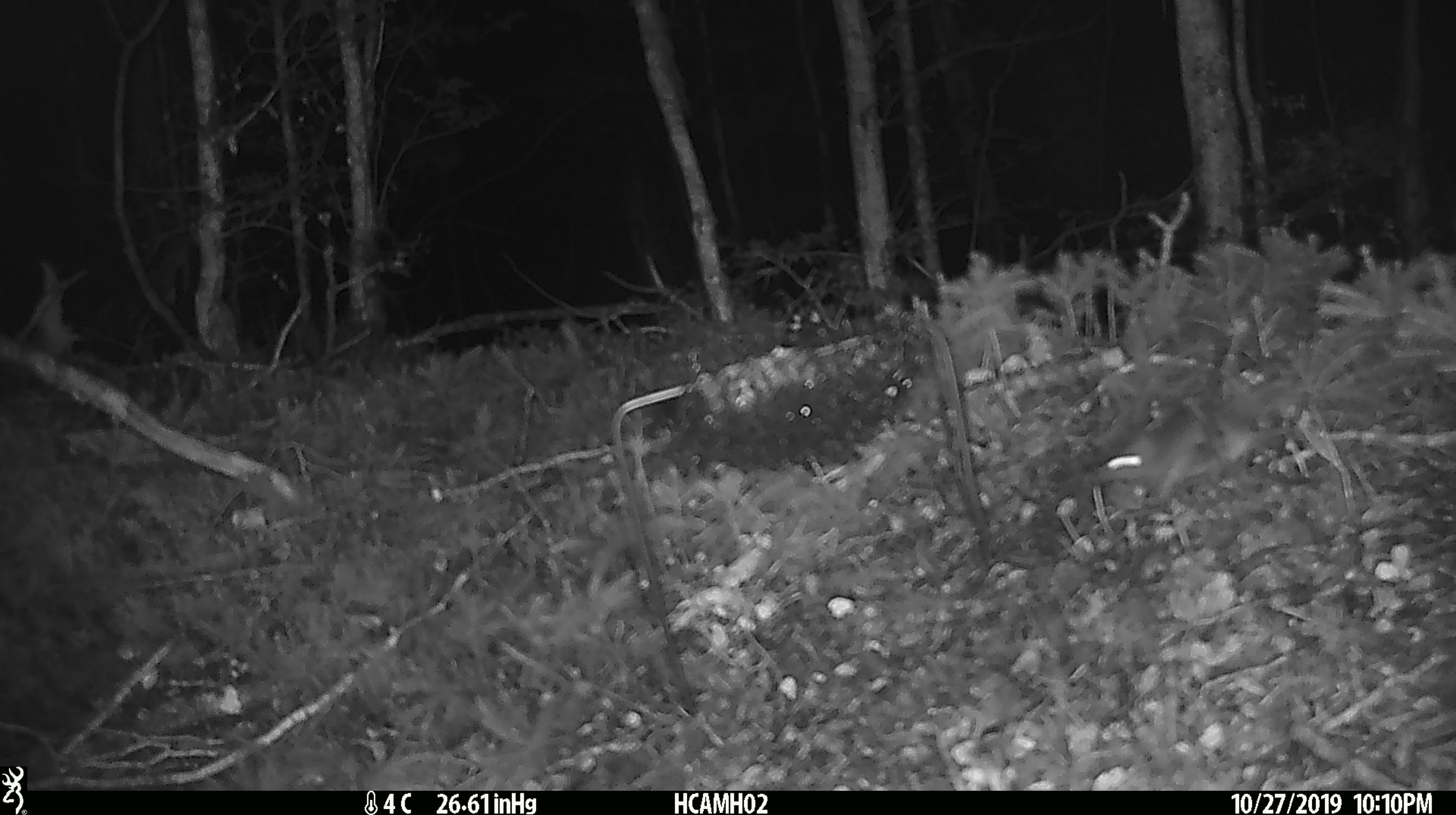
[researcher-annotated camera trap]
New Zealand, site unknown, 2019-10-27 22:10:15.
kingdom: Animalia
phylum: Chordata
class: Mammalia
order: Rodentia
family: Muridae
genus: Mus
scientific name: Mus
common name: mouse